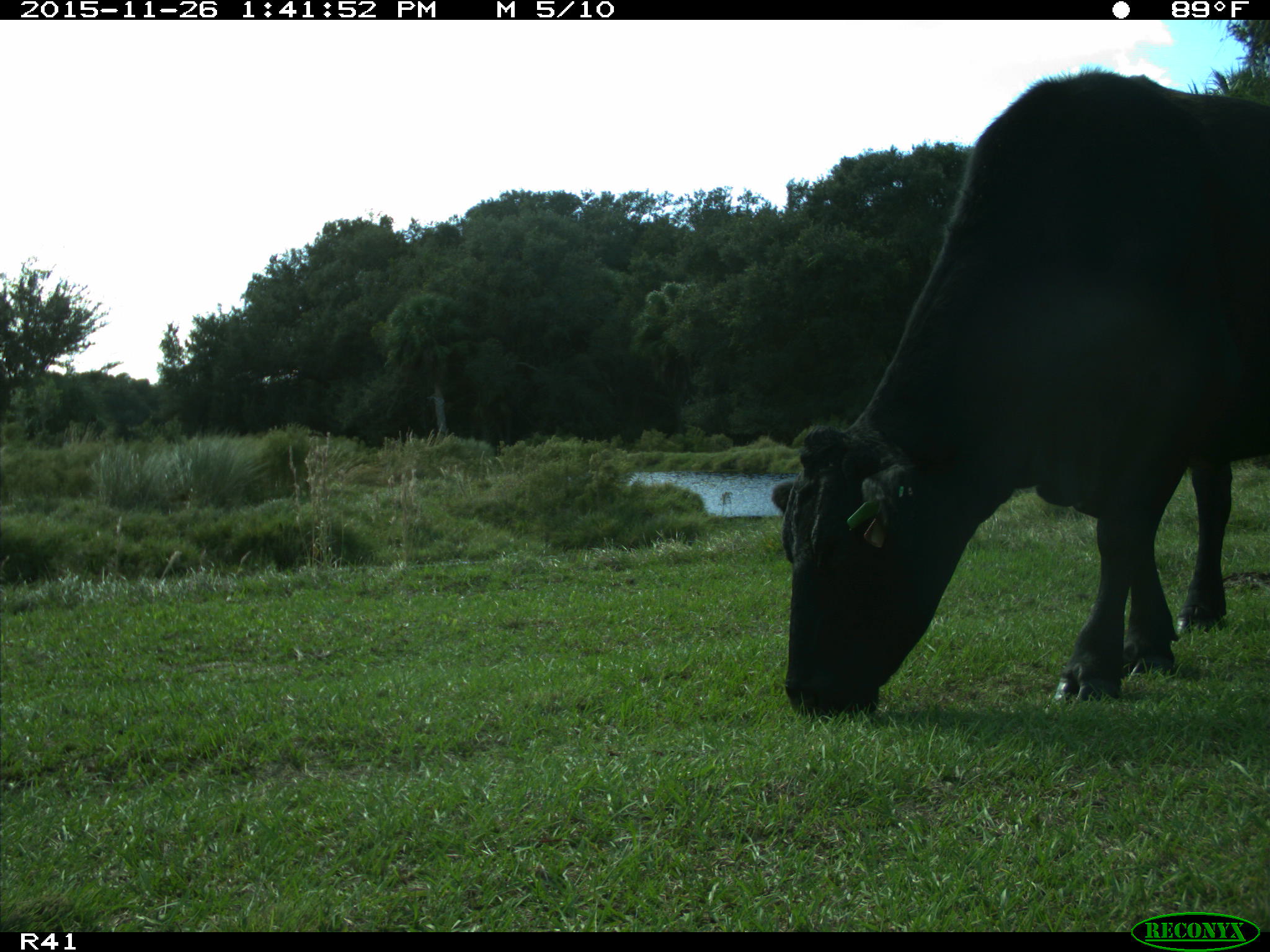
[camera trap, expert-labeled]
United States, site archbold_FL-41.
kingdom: Animalia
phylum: Chordata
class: Mammalia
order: Artiodactyla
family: Bovidae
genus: Bos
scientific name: Bos taurus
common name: domestic cow